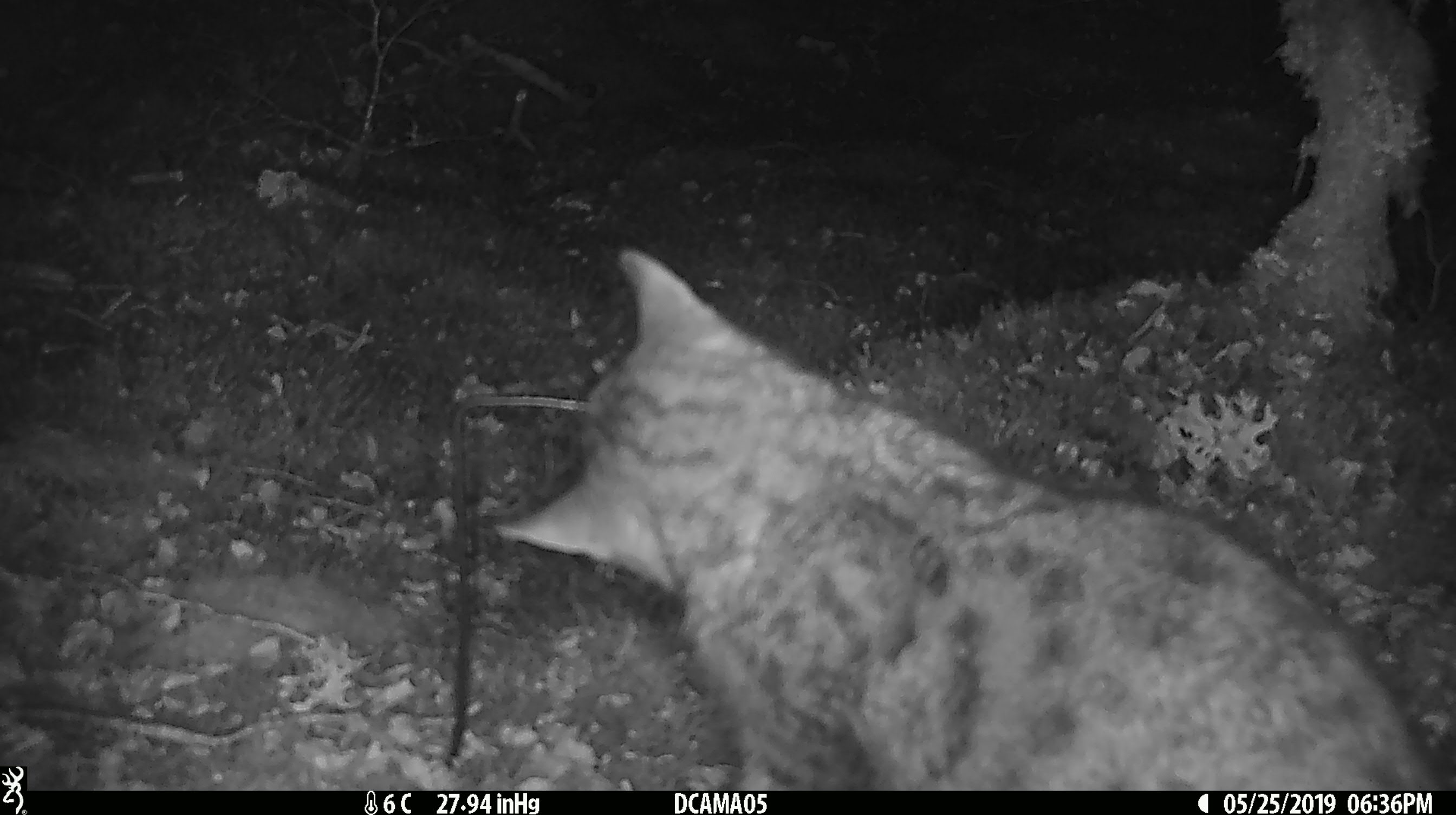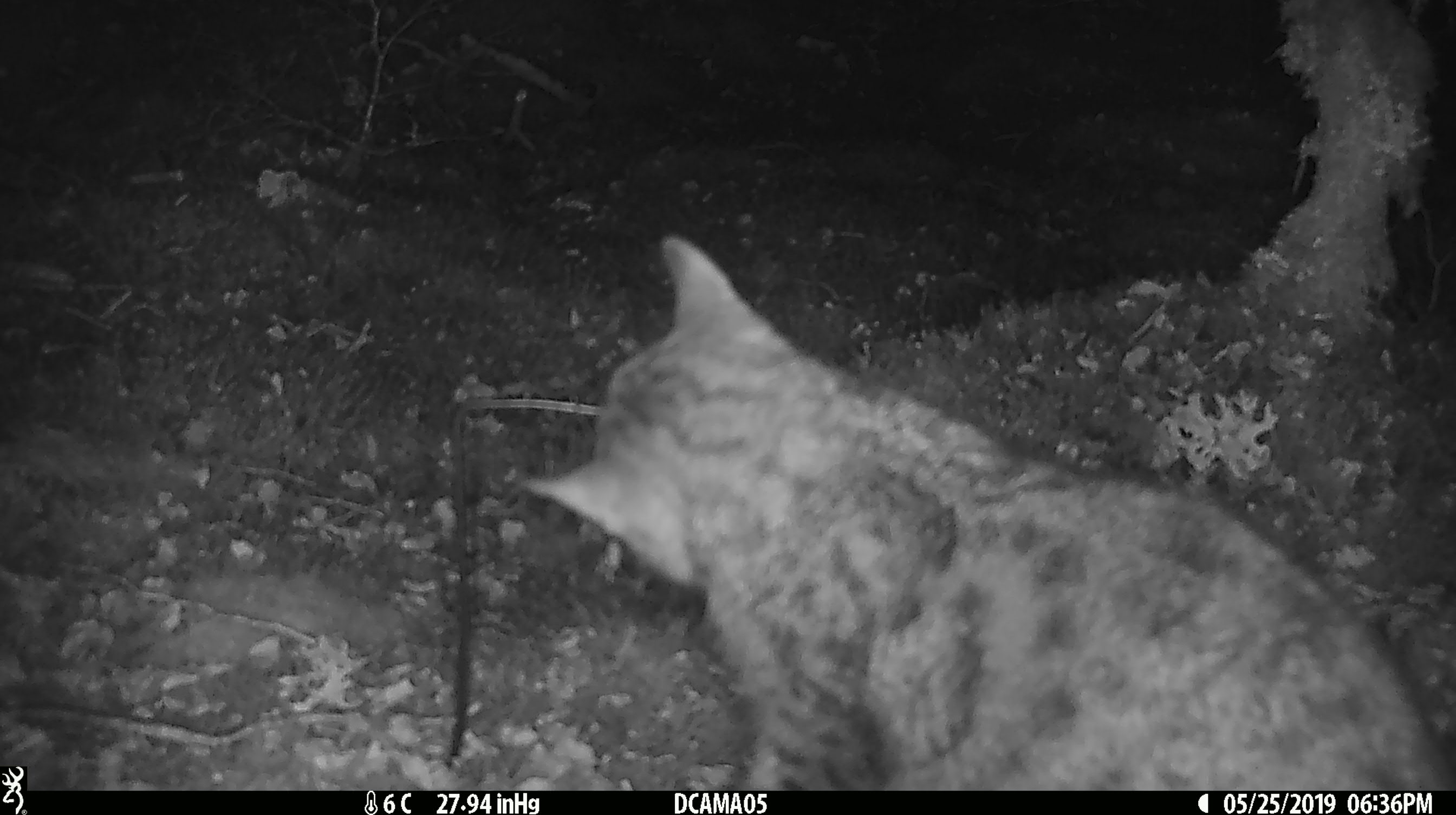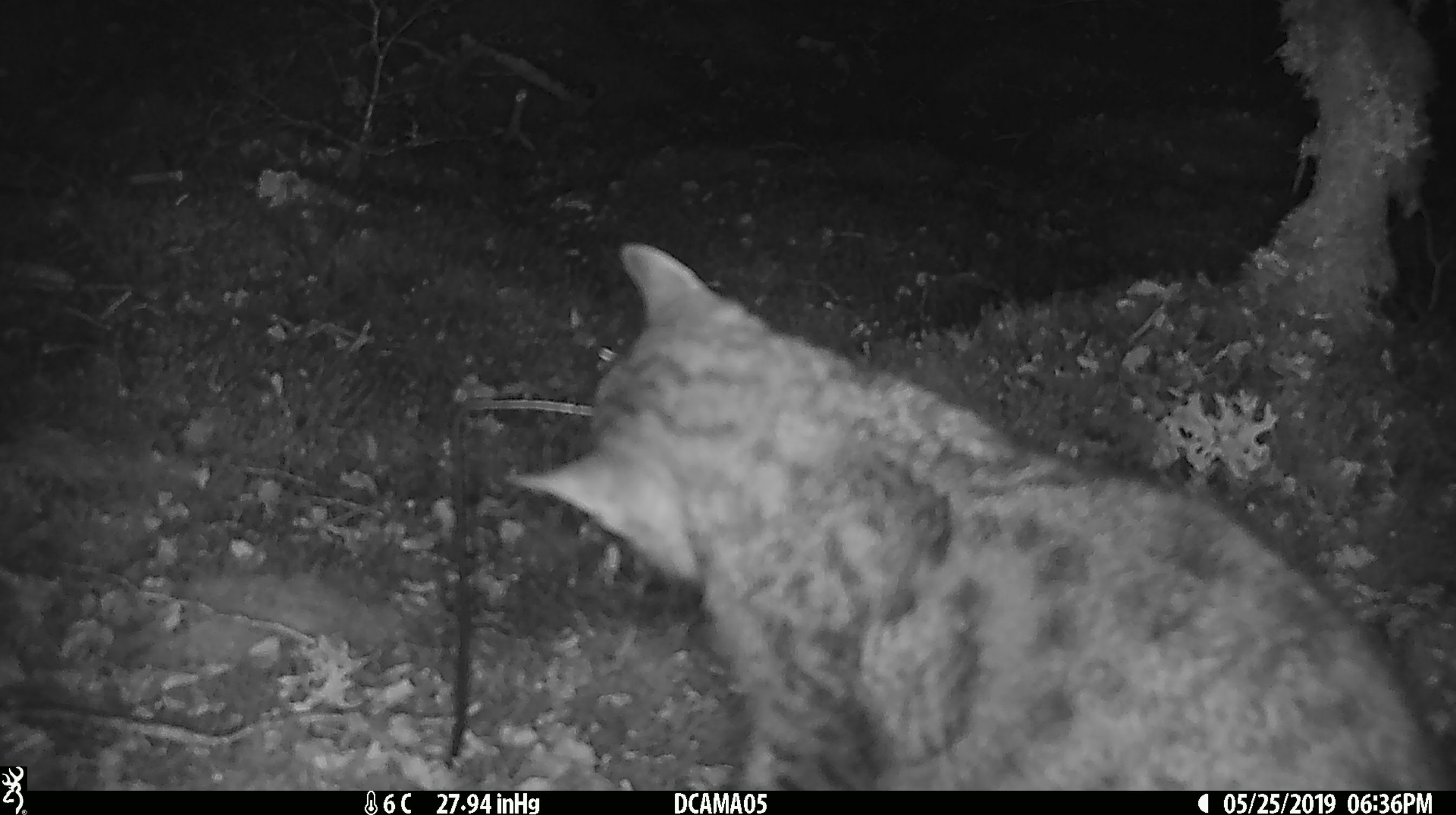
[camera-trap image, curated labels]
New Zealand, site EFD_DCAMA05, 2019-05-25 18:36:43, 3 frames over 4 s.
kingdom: Animalia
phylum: Chordata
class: Mammalia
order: Carnivora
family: Felidae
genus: Felis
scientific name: Felis catus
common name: domestic cat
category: cat